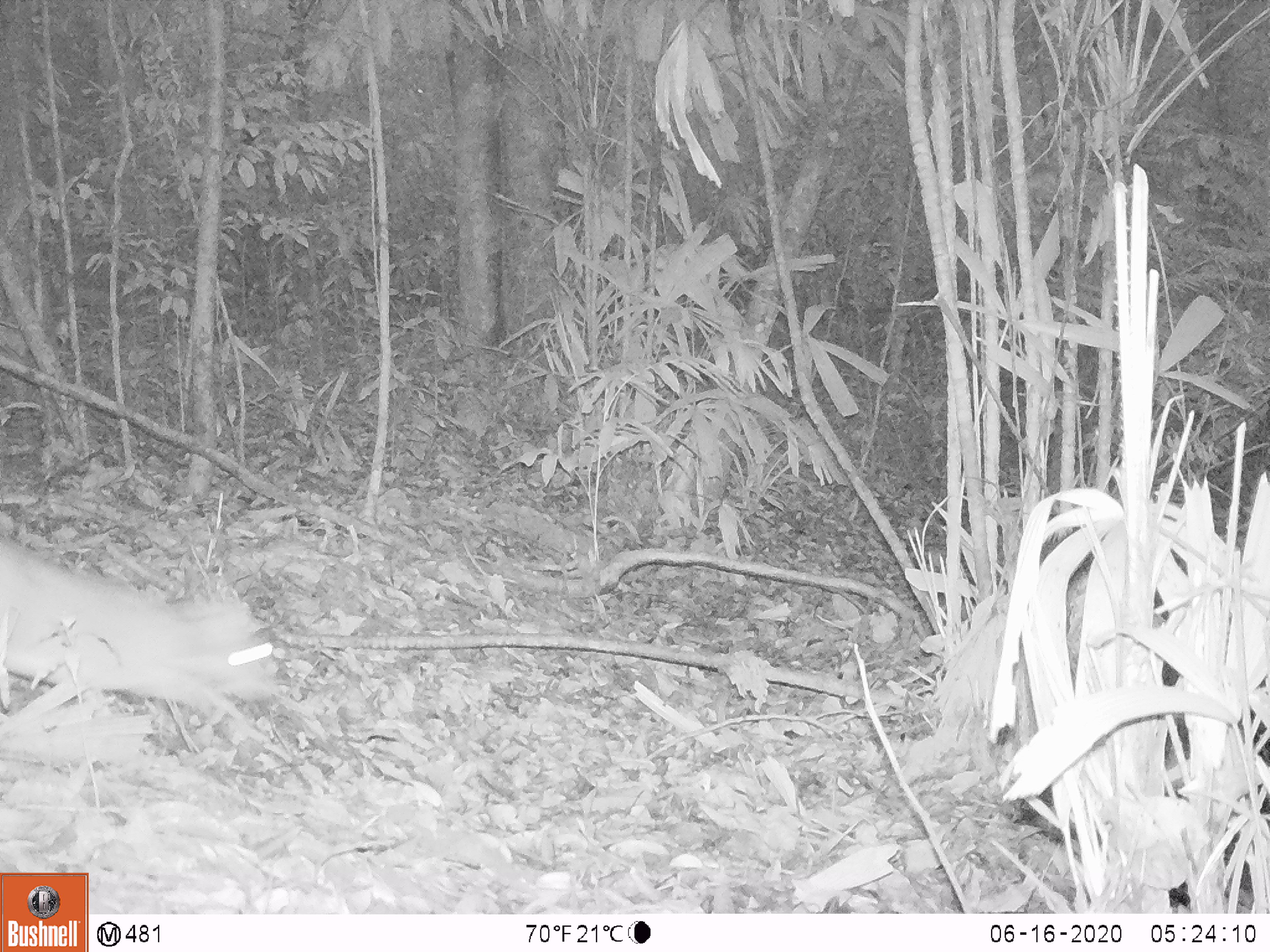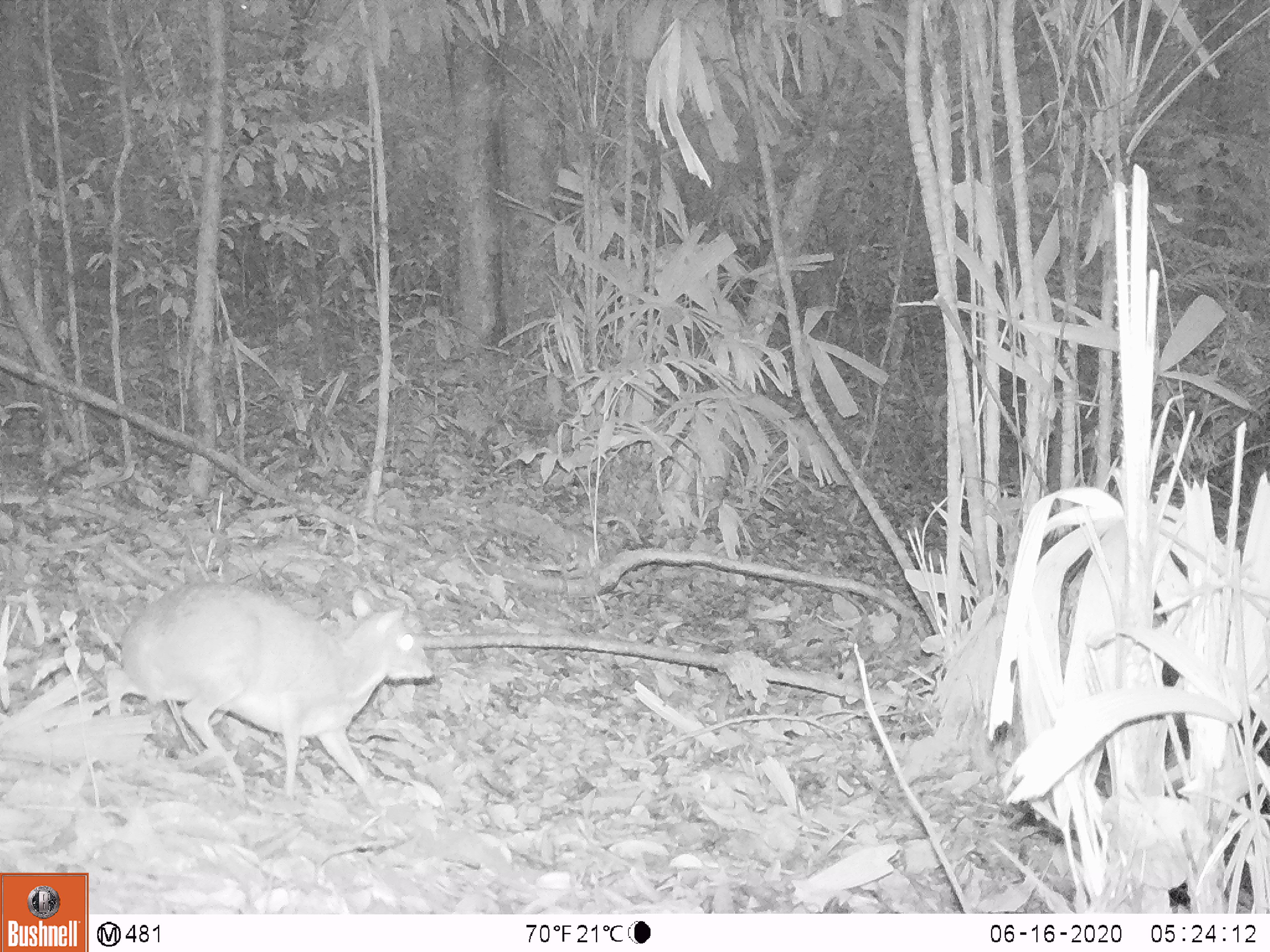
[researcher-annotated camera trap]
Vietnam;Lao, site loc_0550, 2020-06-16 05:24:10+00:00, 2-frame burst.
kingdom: Animalia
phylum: Chordata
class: Mammalia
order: Artiodactyla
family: Tragulidae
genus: Moschiola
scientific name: Moschiola meminna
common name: chevrotain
Chevrotain (Moschiola meminna). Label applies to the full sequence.